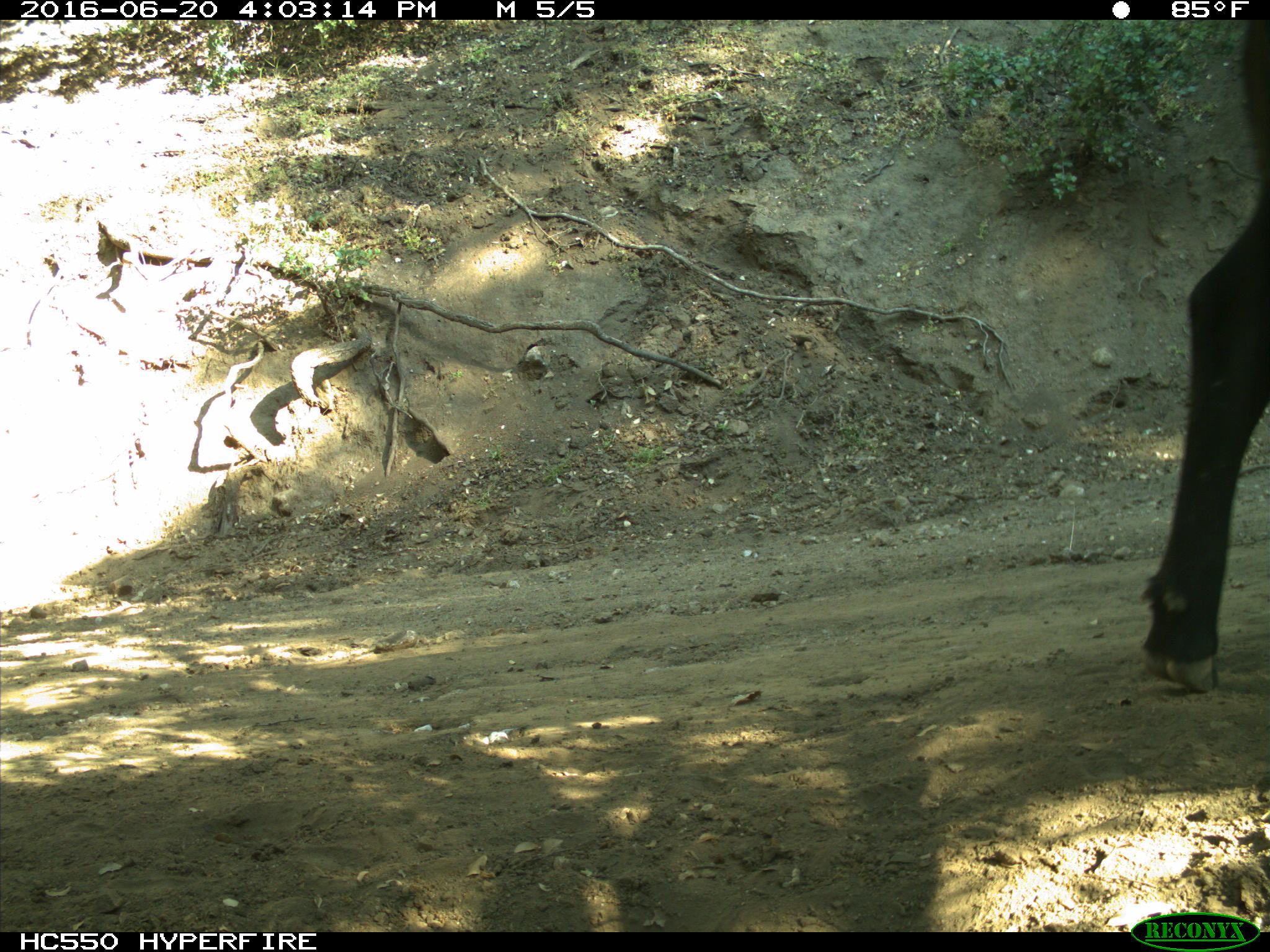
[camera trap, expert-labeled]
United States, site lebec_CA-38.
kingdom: Animalia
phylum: Chordata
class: Mammalia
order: Artiodactyla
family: Bovidae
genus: Bos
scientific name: Bos taurus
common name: domestic cow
Bos taurus (domestic cow).